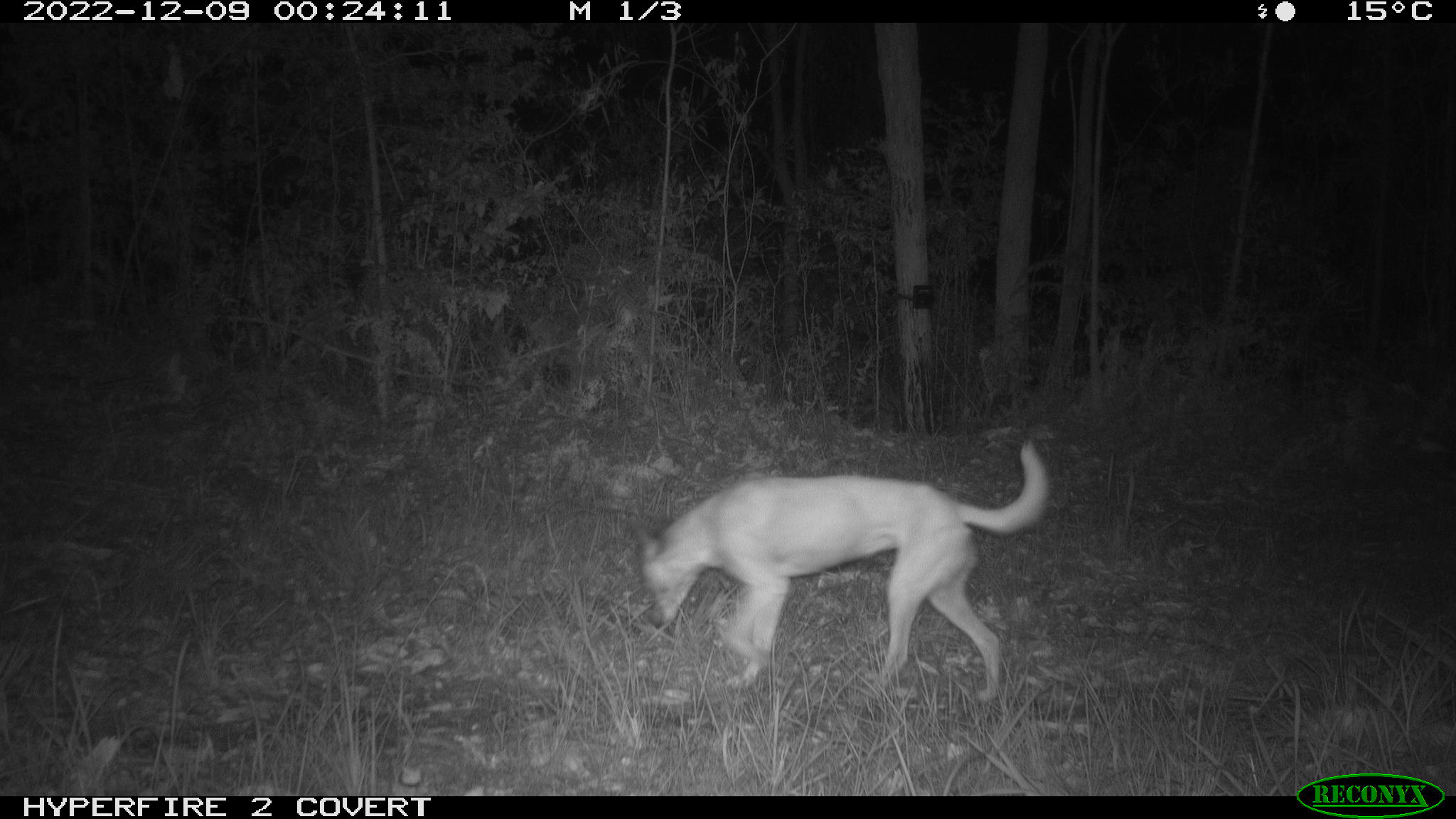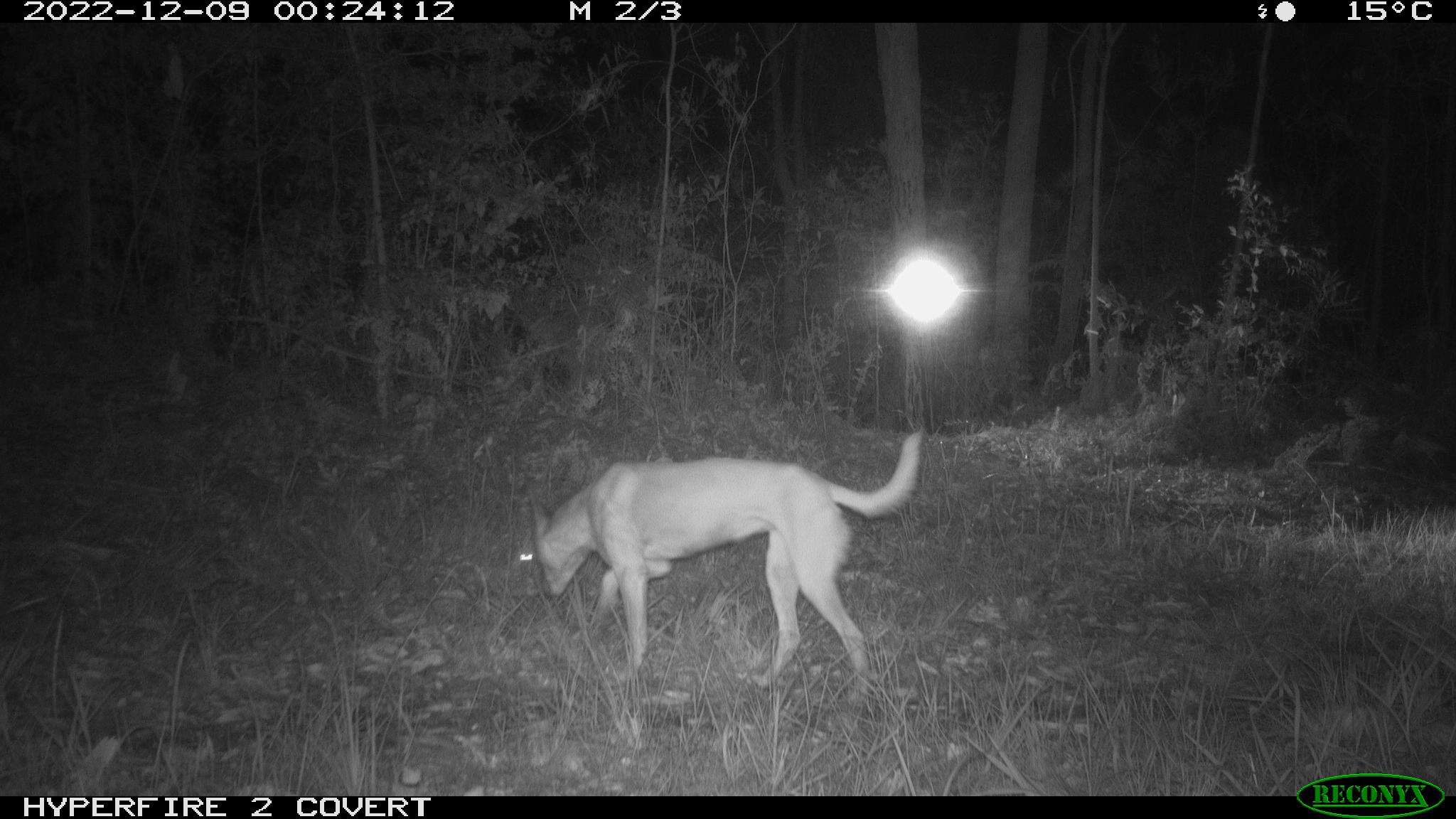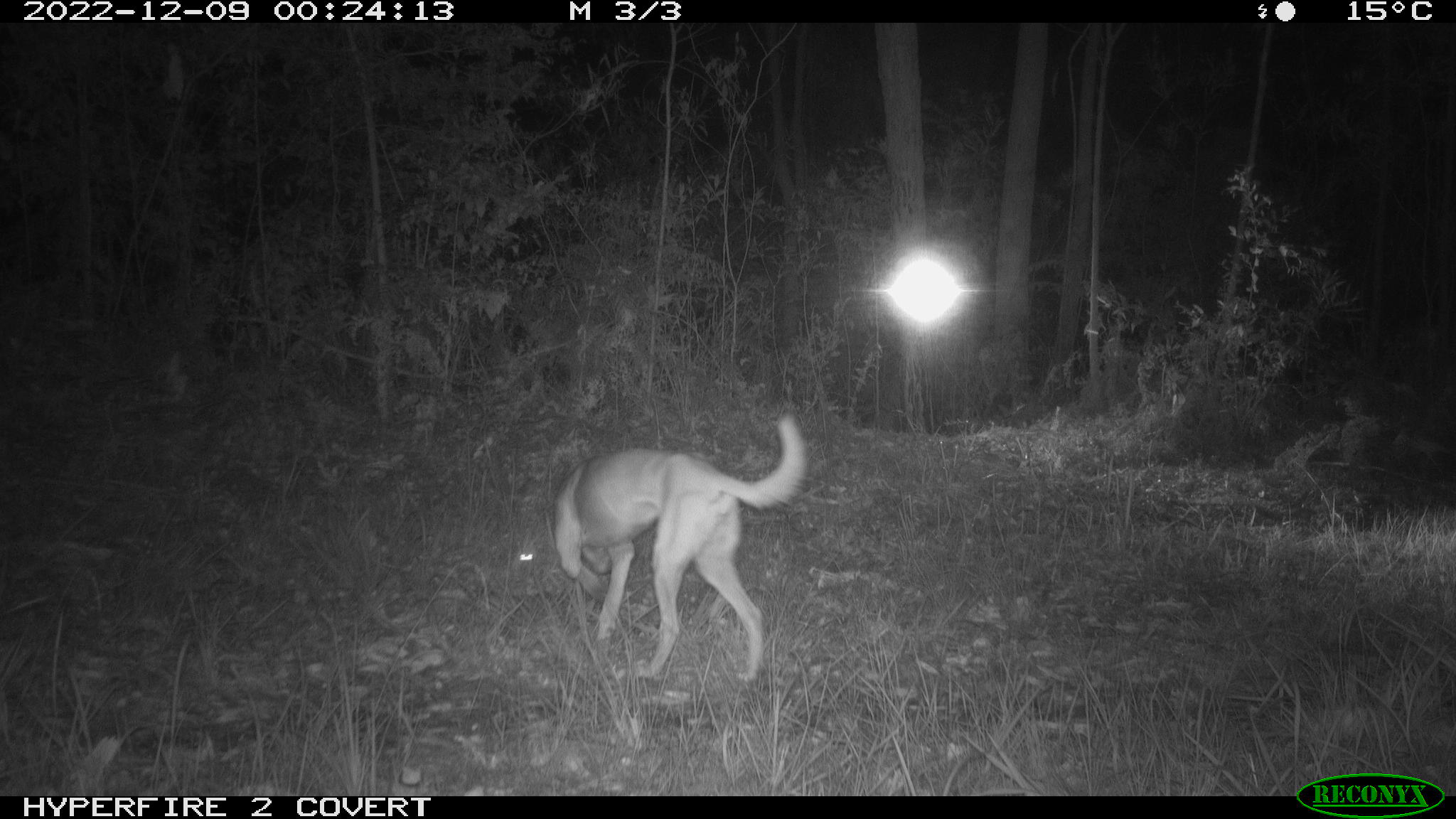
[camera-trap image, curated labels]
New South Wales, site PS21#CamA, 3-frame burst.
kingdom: Animalia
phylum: Chordata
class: Mammalia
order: Carnivora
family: Canidae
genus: Canis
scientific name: Canis familiaris dingo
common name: dingo